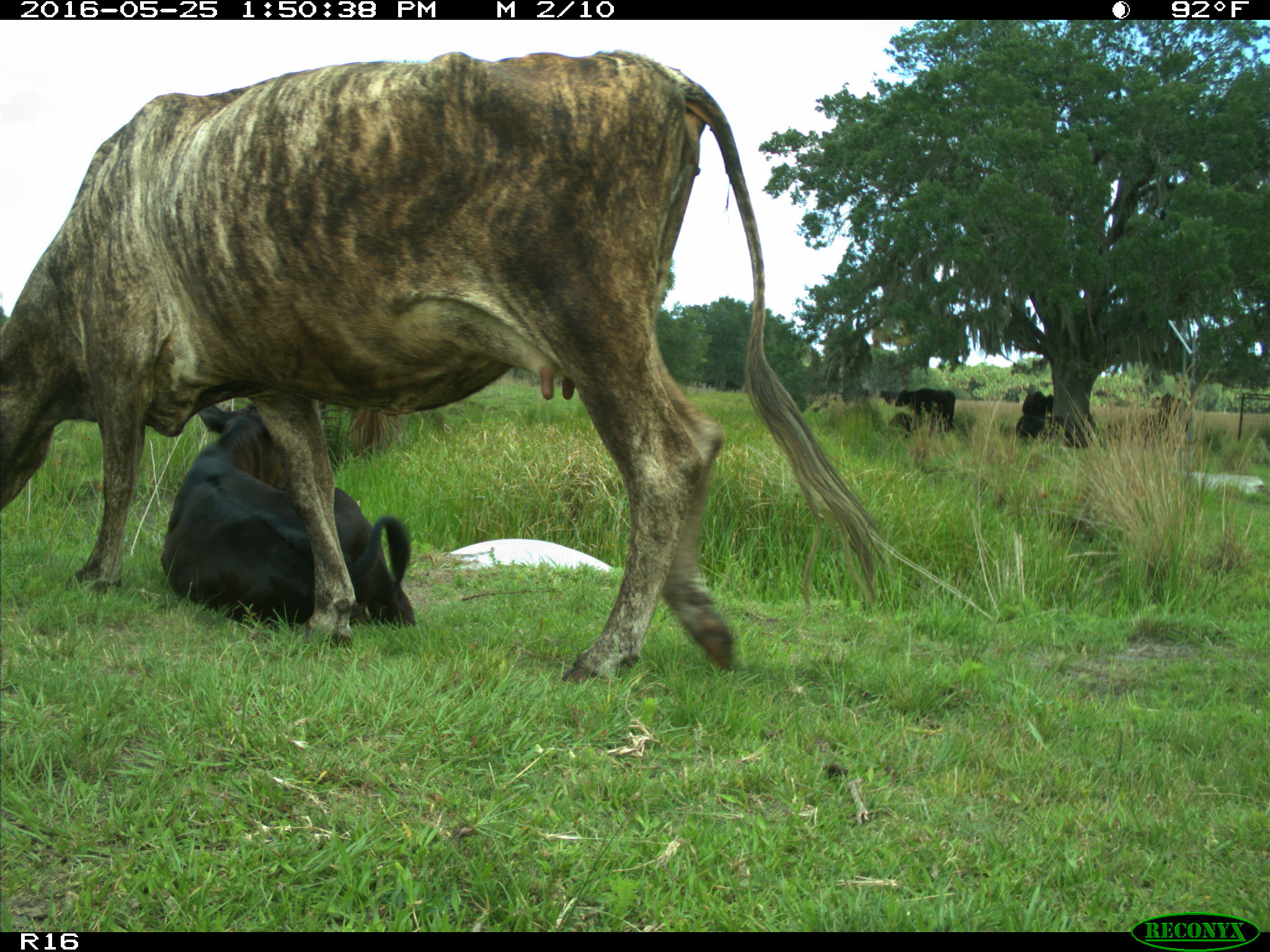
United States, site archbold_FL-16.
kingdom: Animalia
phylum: Chordata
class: Mammalia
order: Artiodactyla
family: Bovidae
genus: Bos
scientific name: Bos taurus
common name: domestic cow